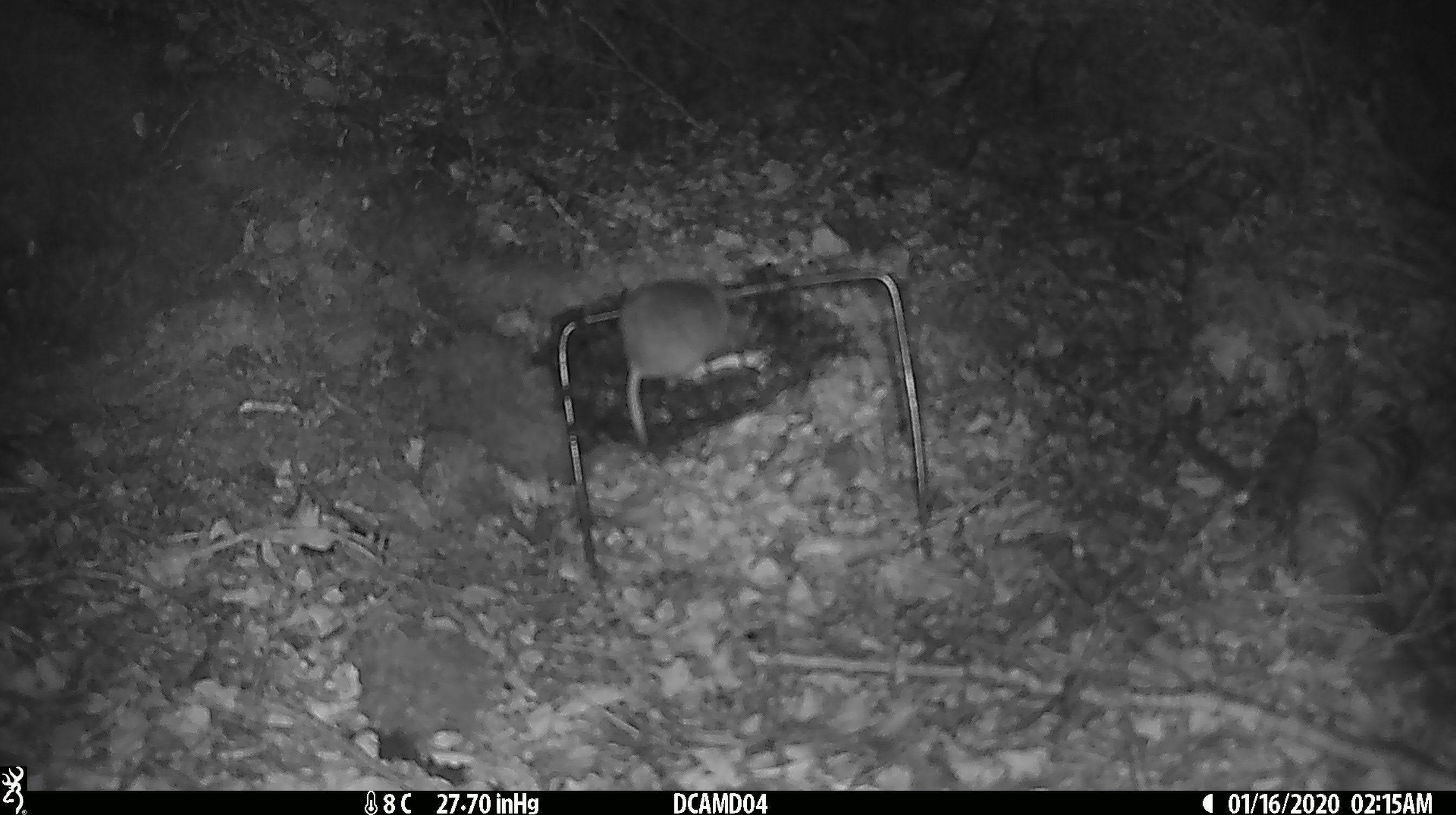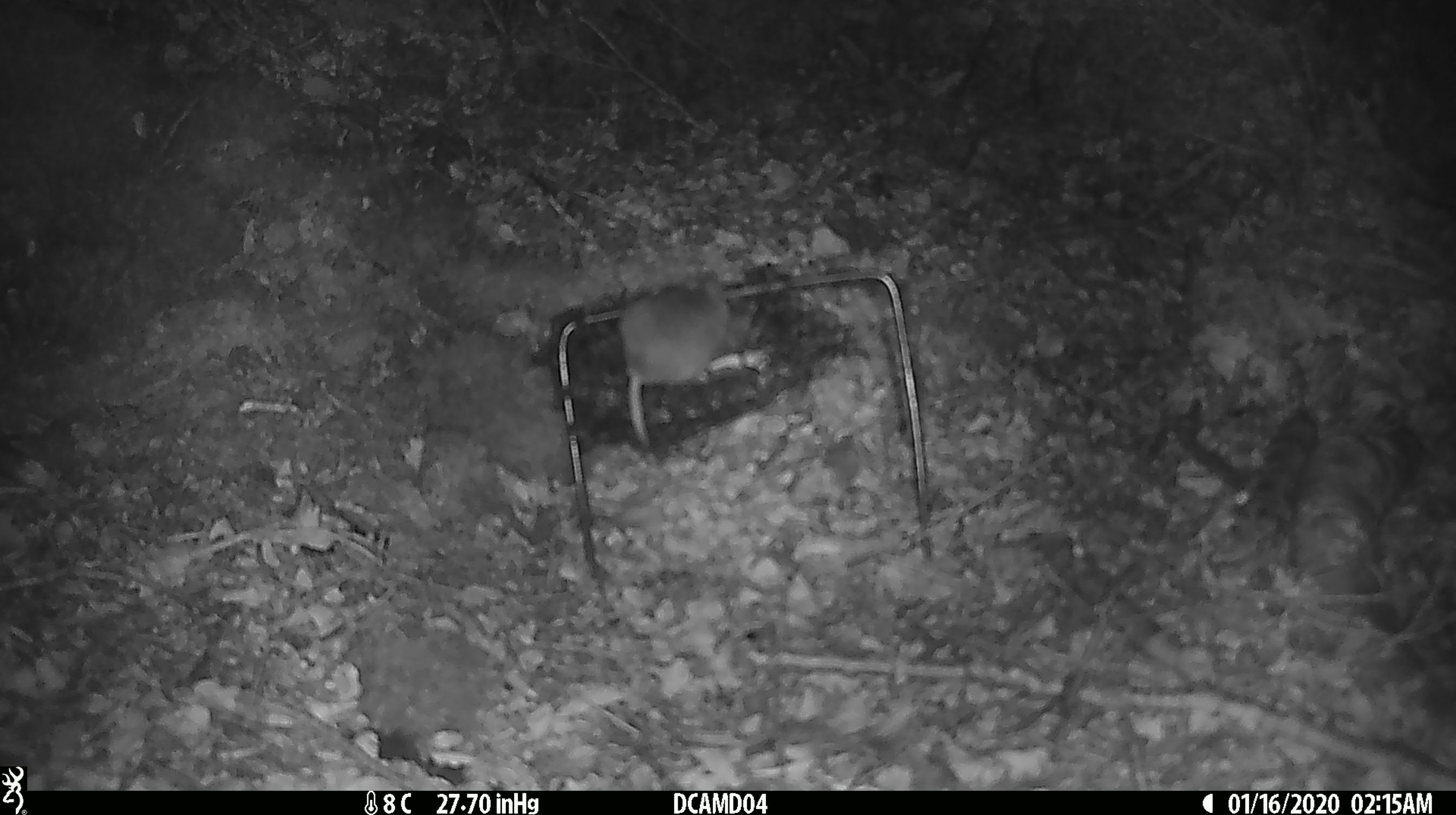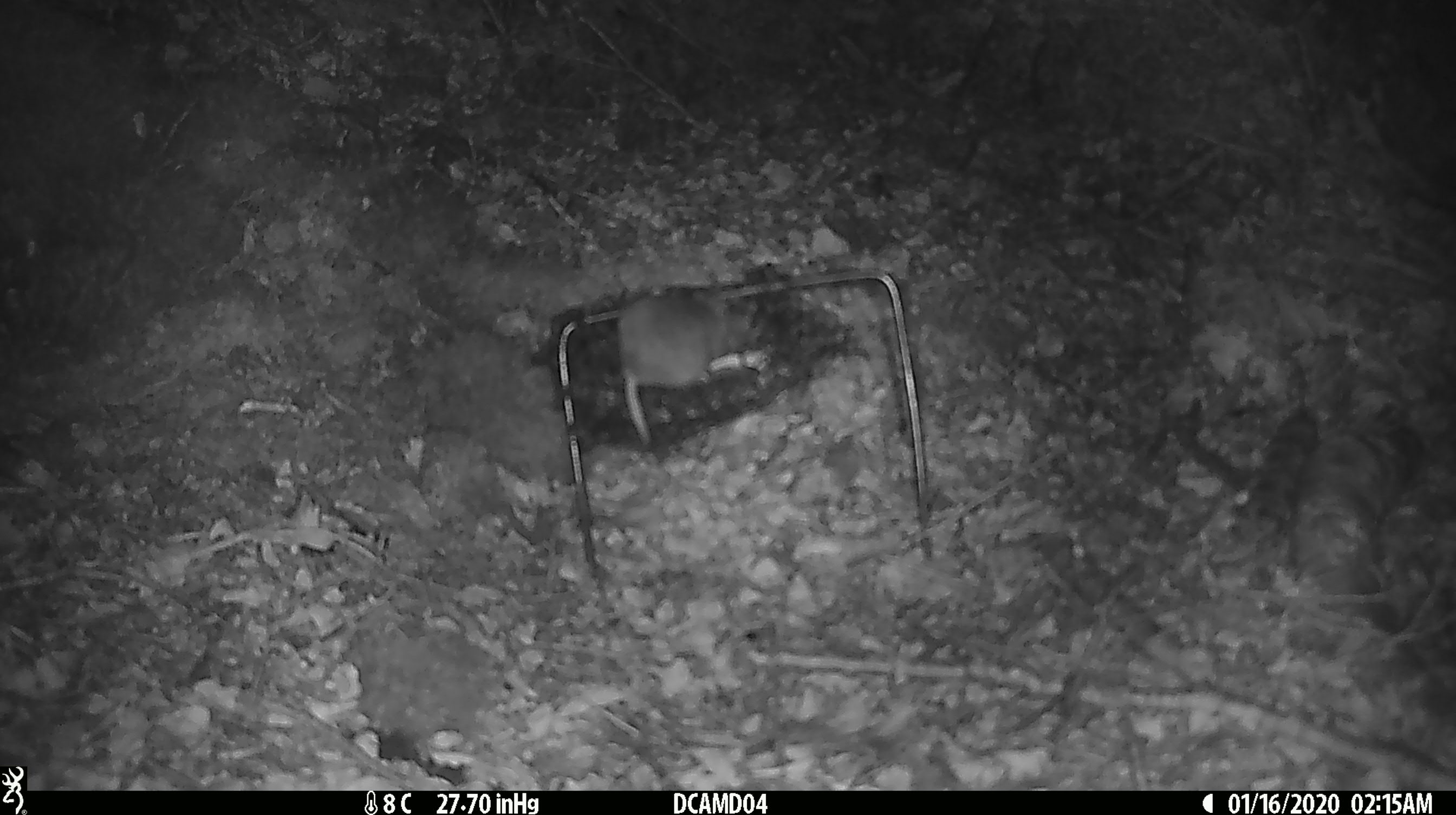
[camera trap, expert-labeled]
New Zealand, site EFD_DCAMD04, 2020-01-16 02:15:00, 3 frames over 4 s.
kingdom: Animalia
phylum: Chordata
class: Mammalia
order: Rodentia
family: Muridae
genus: Mus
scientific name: Mus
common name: mouse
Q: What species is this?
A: Mouse (Mus).